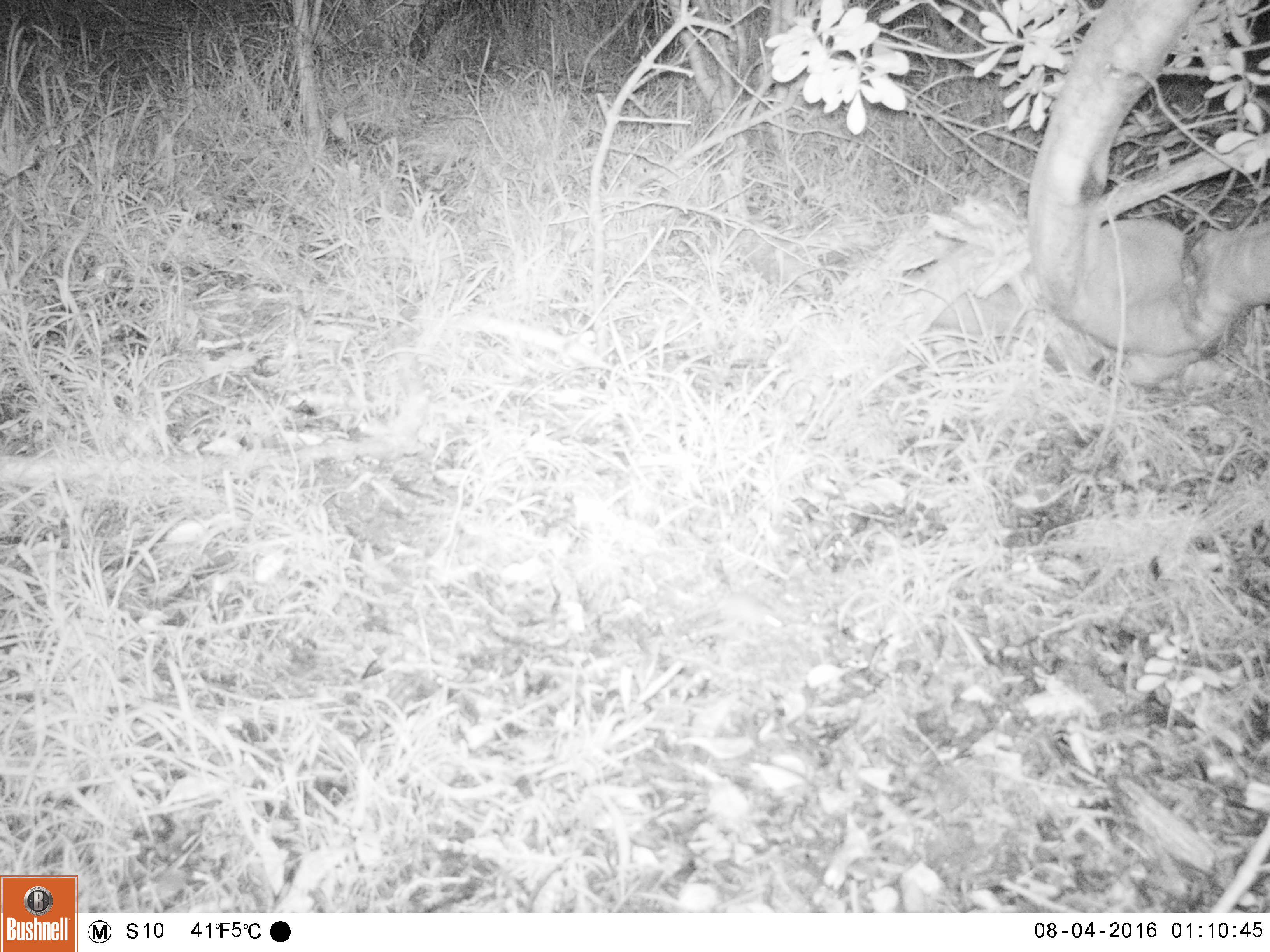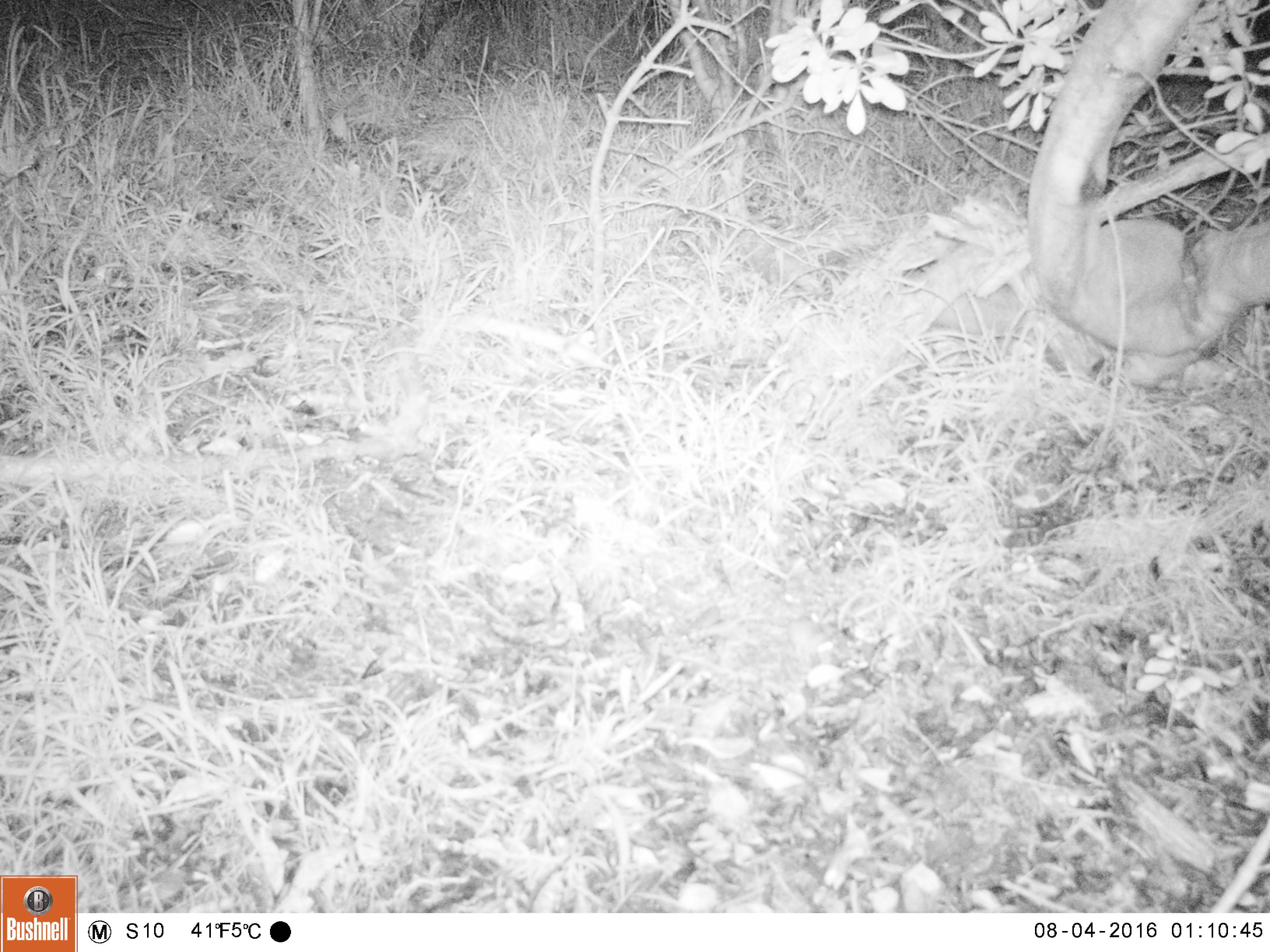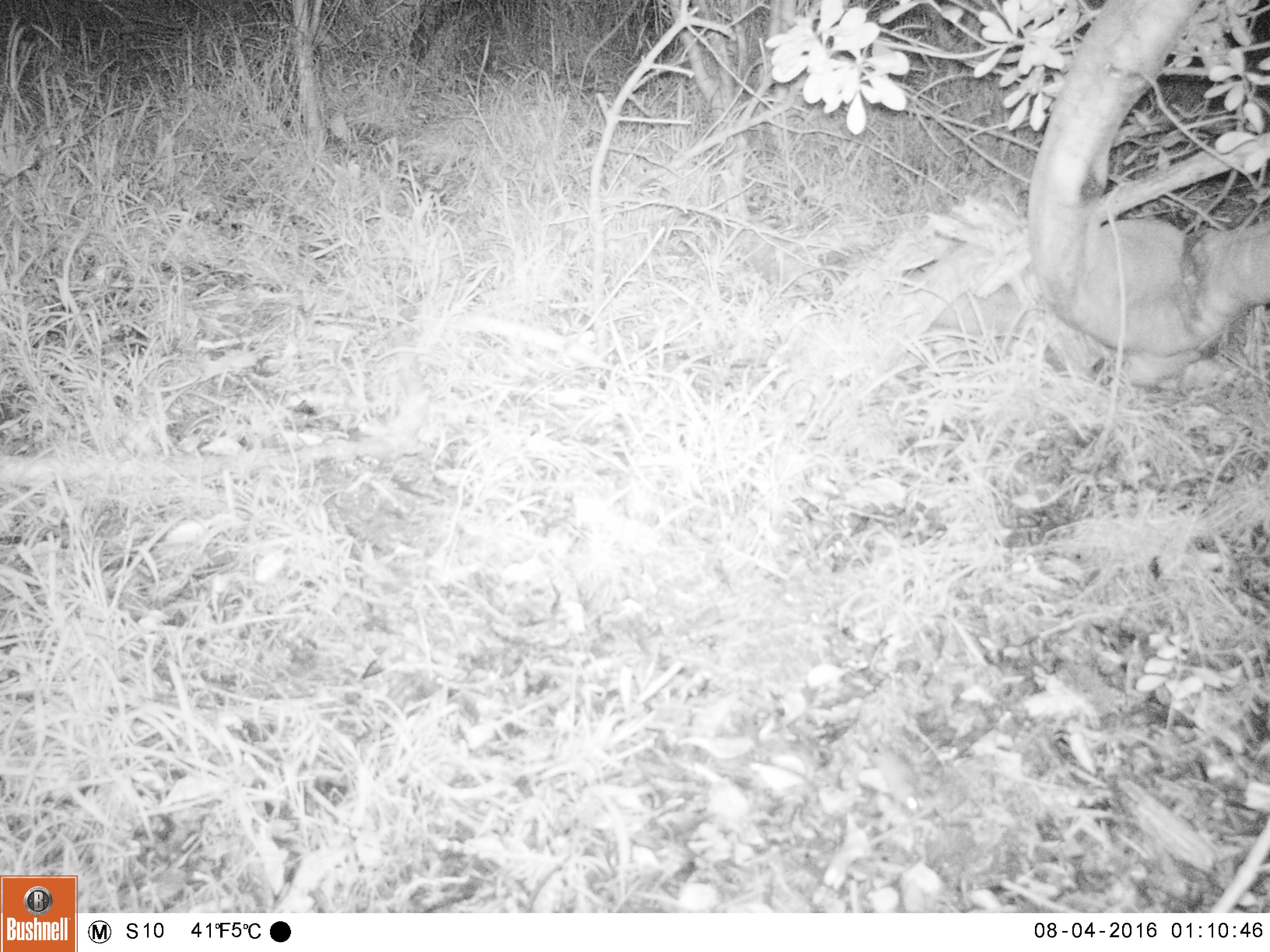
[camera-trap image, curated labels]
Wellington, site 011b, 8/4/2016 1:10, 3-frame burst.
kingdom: Animalia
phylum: Chordata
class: Mammalia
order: Rodentia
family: Muridae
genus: Mus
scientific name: Mus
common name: mouse